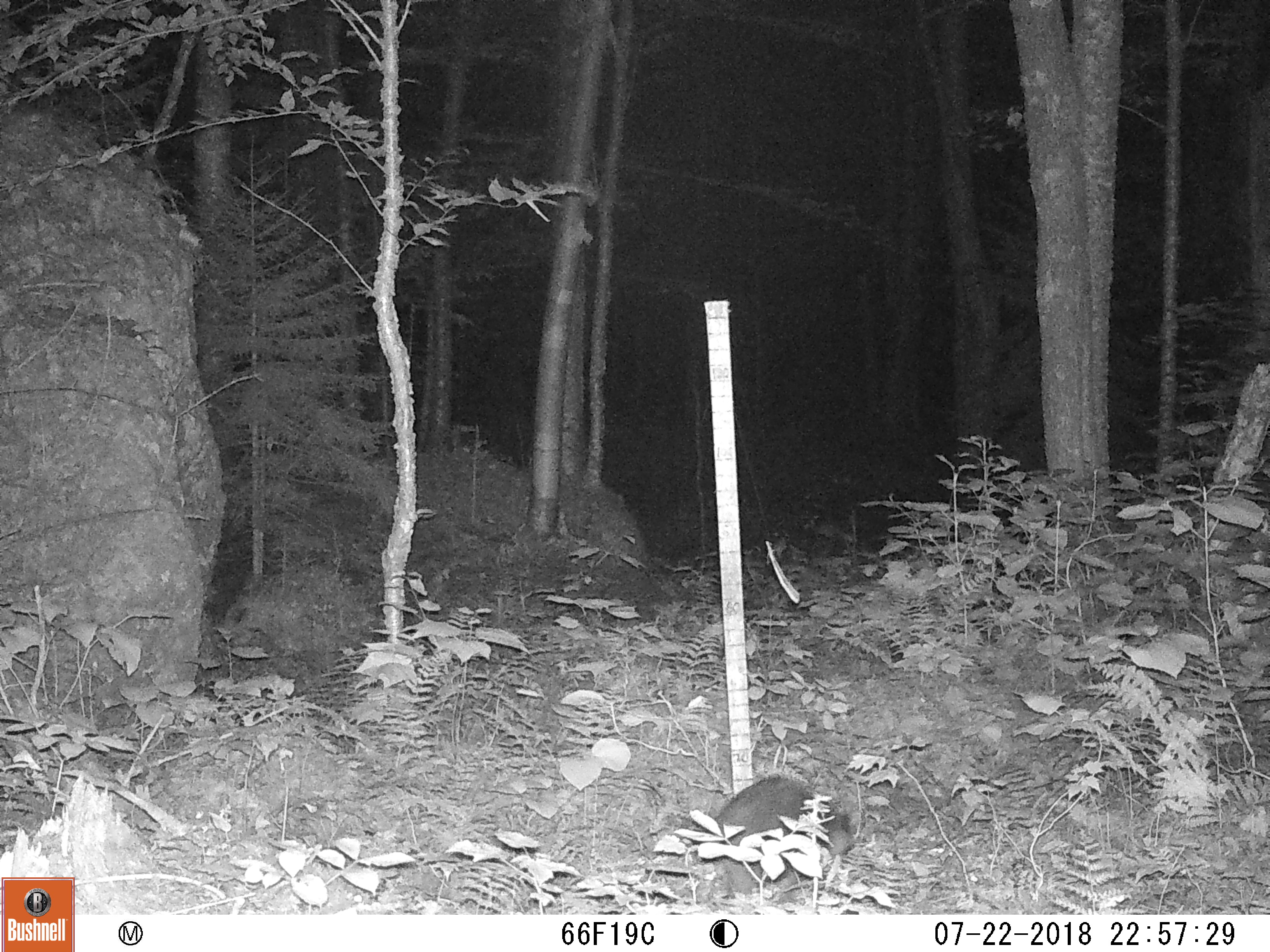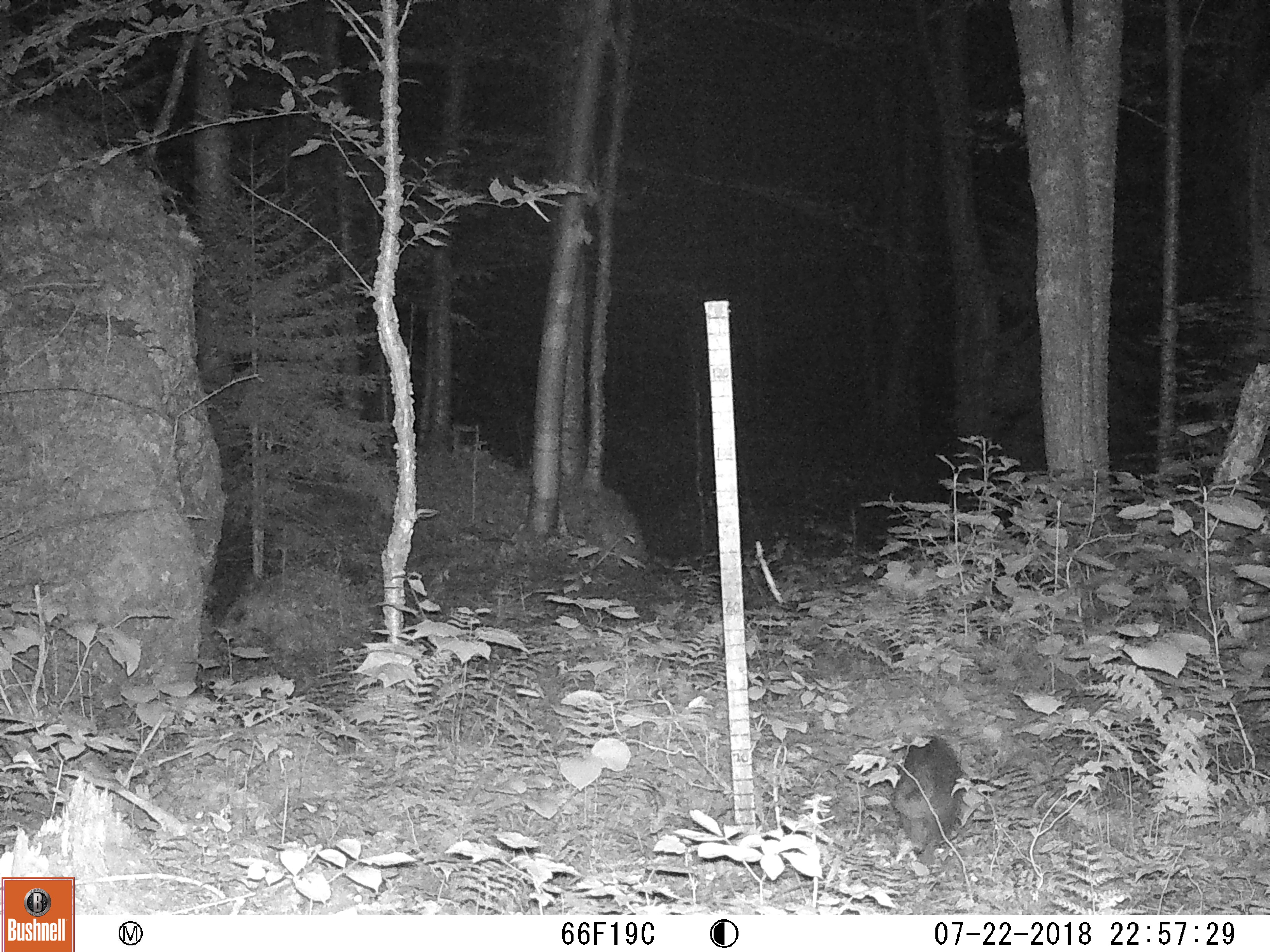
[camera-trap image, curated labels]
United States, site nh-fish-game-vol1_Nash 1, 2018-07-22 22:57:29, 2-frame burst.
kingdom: Animalia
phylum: Chordata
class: Mammalia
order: Rodentia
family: Erethizontidae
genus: Erethizon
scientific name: Erethizon dorsatum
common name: porcupine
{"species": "porcupine (Erethizon dorsatum)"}